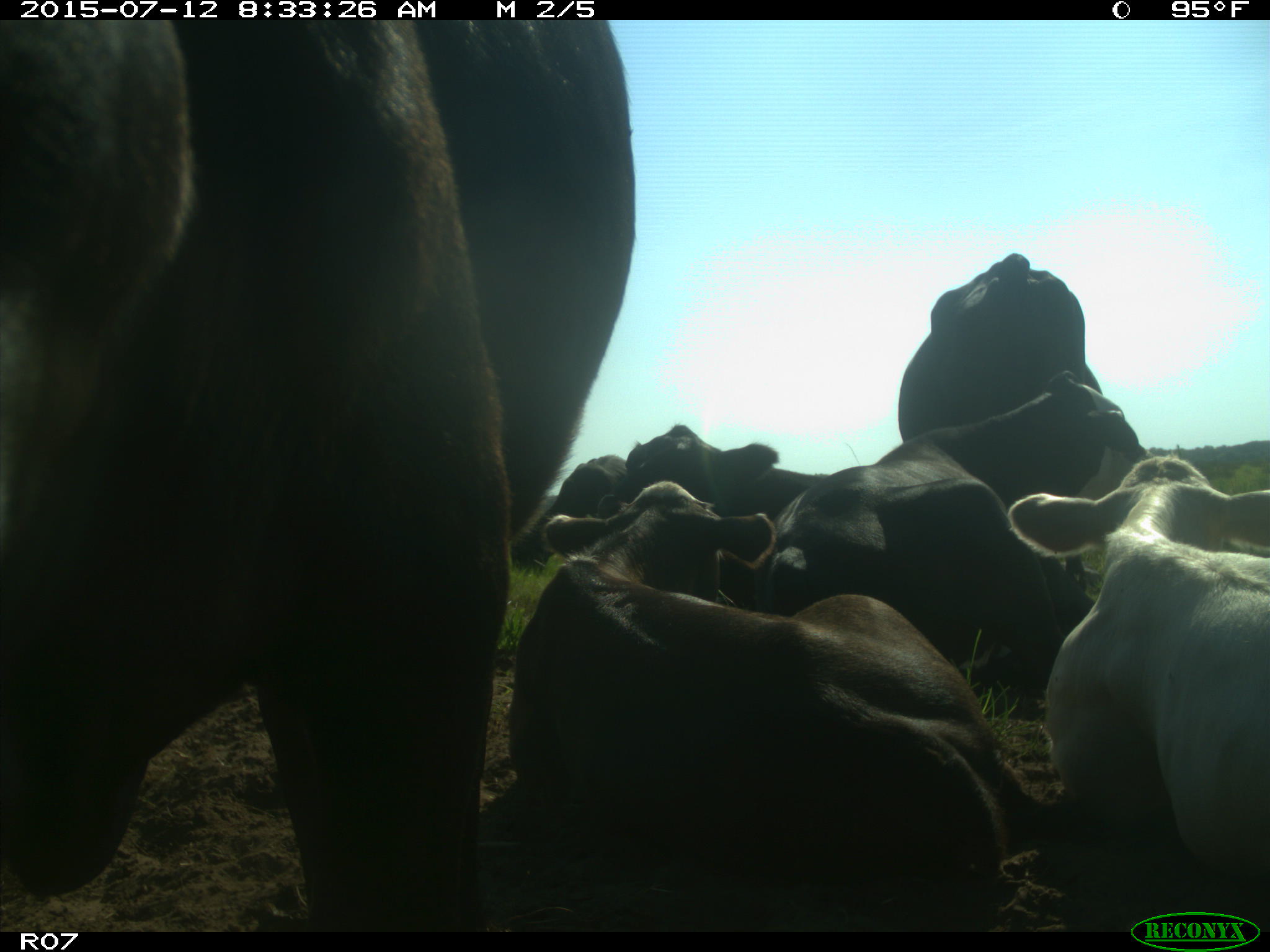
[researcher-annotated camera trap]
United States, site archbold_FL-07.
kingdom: Animalia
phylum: Chordata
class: Mammalia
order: Artiodactyla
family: Bovidae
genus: Bos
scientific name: Bos taurus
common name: domestic cow